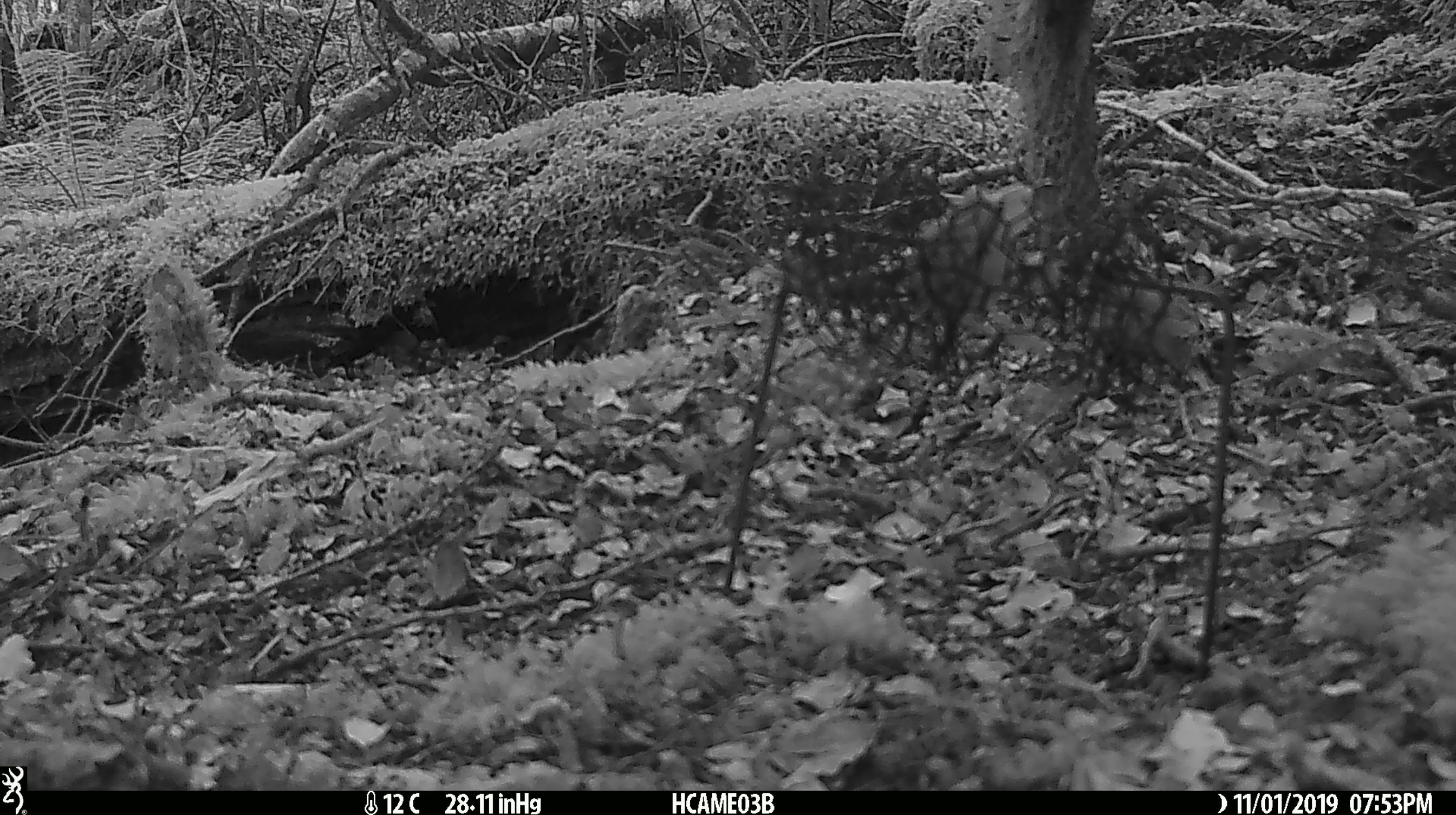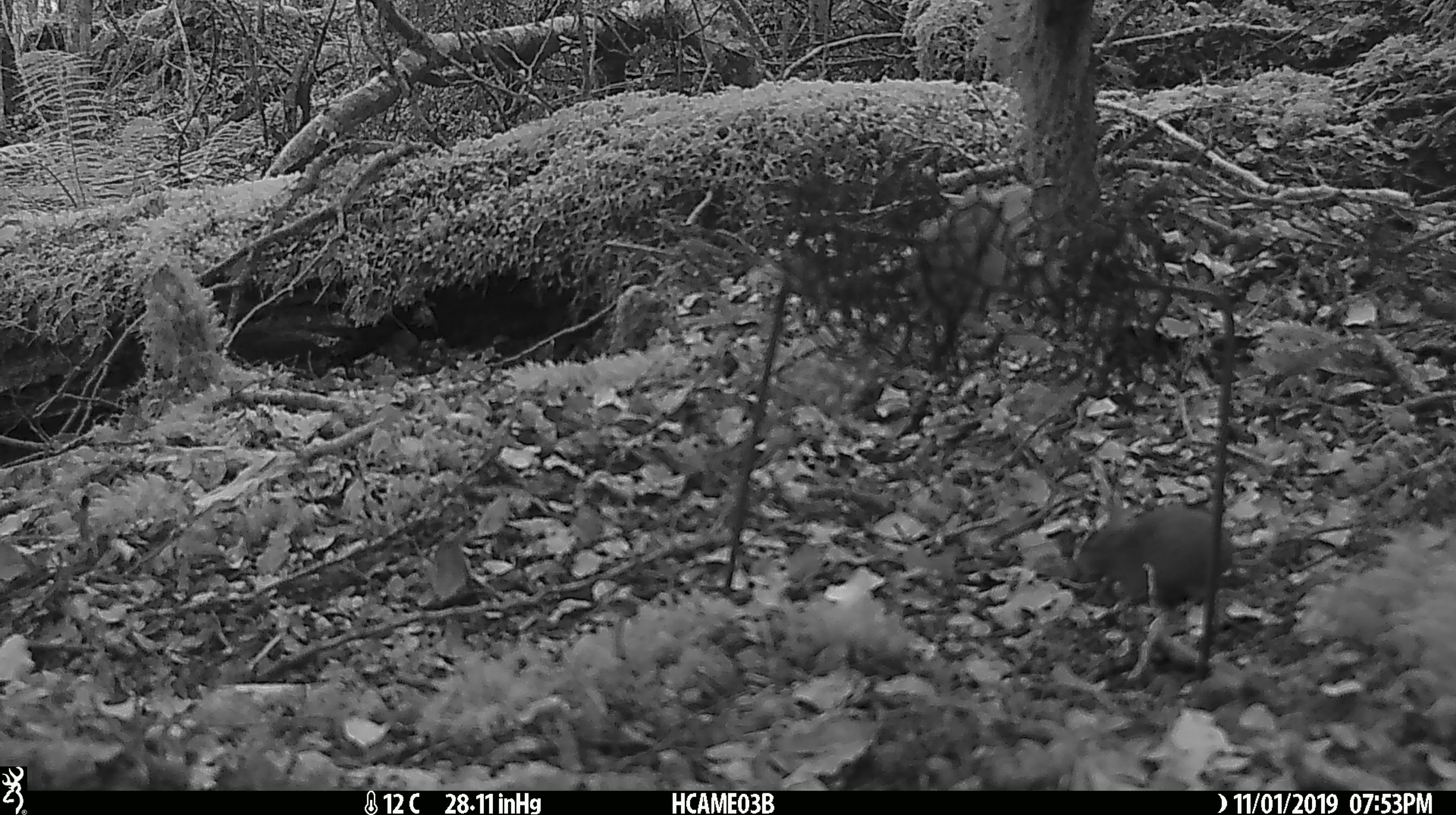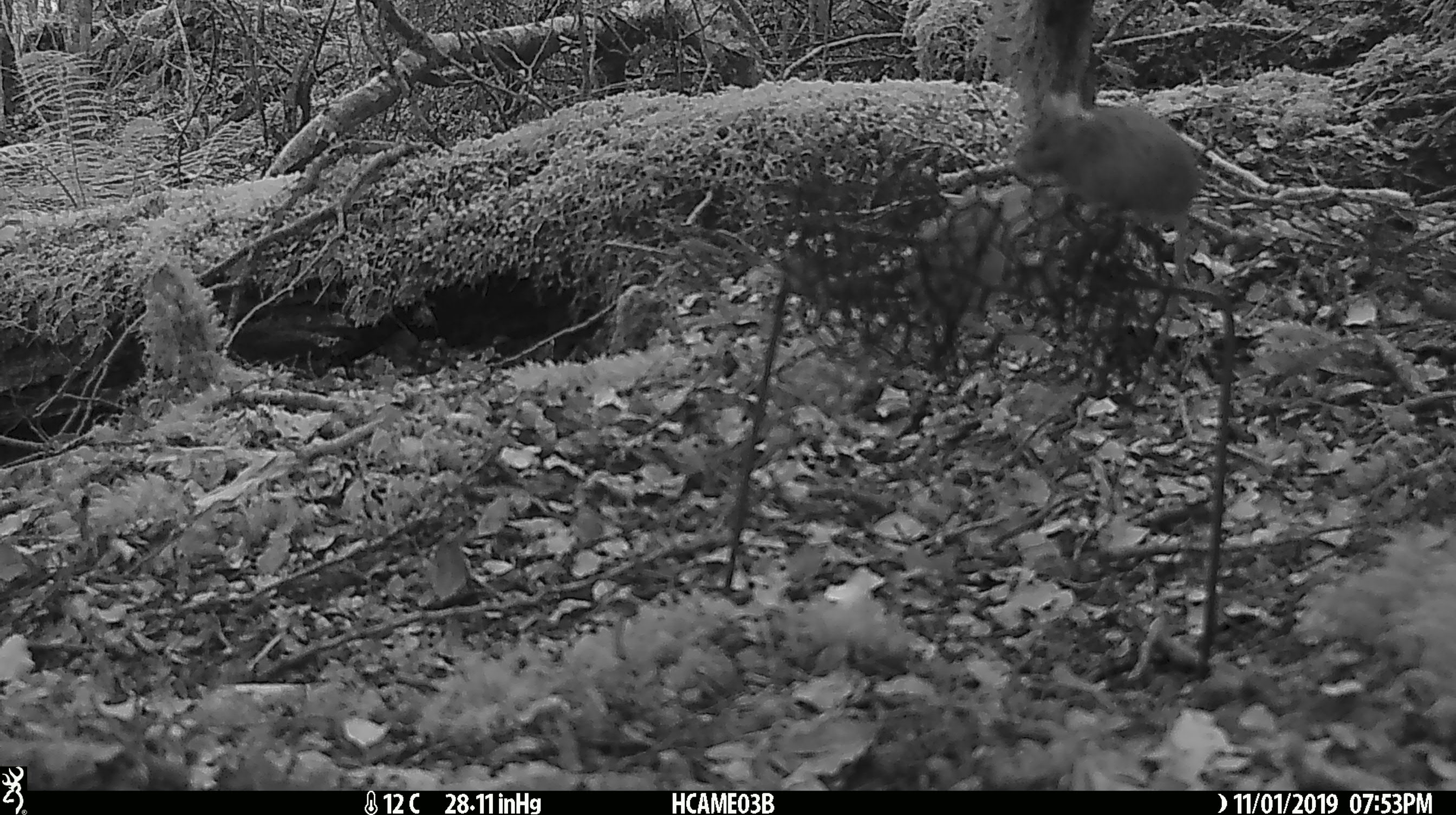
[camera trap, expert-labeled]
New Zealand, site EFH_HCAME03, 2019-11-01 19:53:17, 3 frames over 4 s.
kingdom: Animalia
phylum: Chordata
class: Mammalia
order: Rodentia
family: Muridae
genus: Mus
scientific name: Mus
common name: mouse